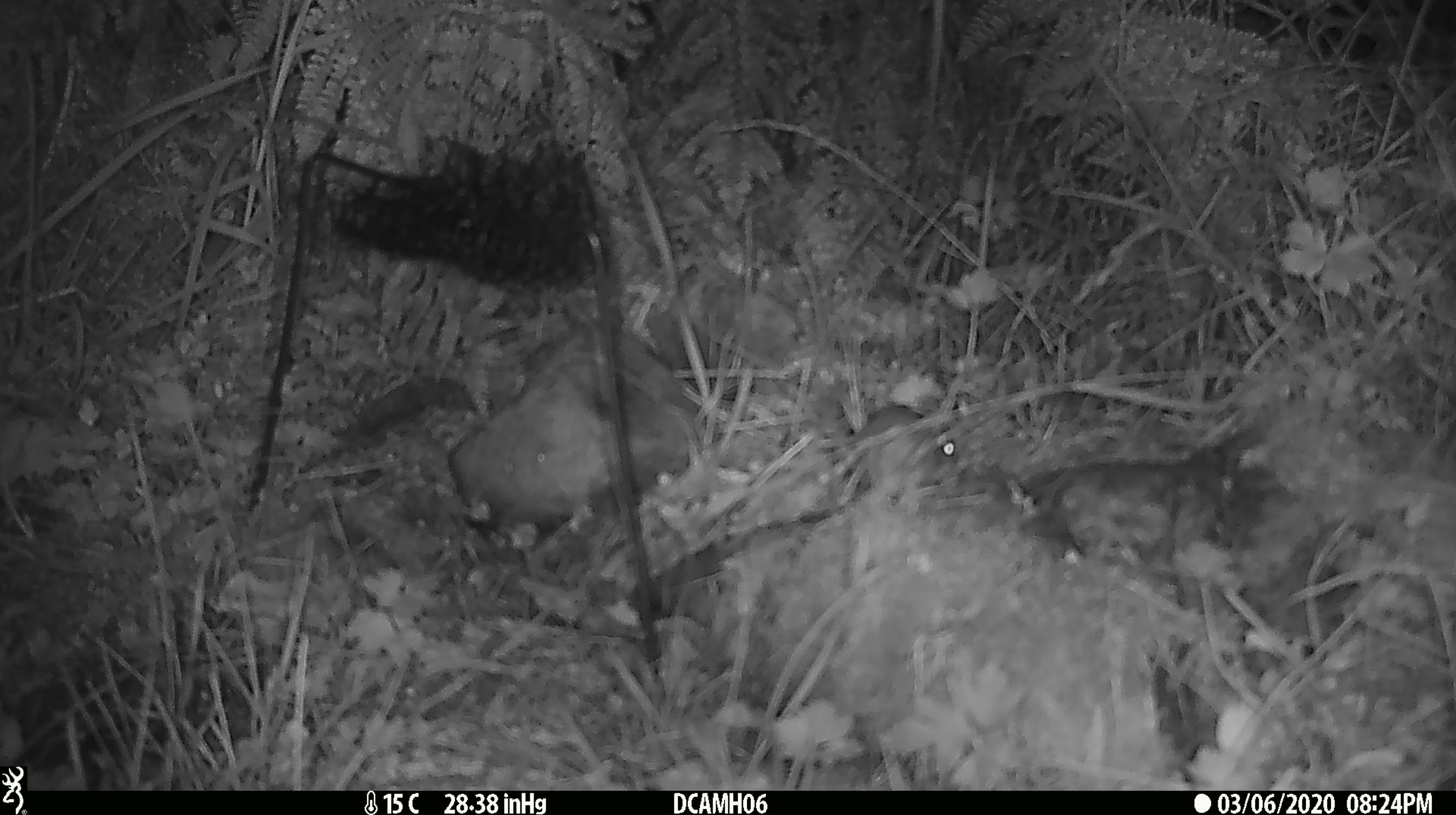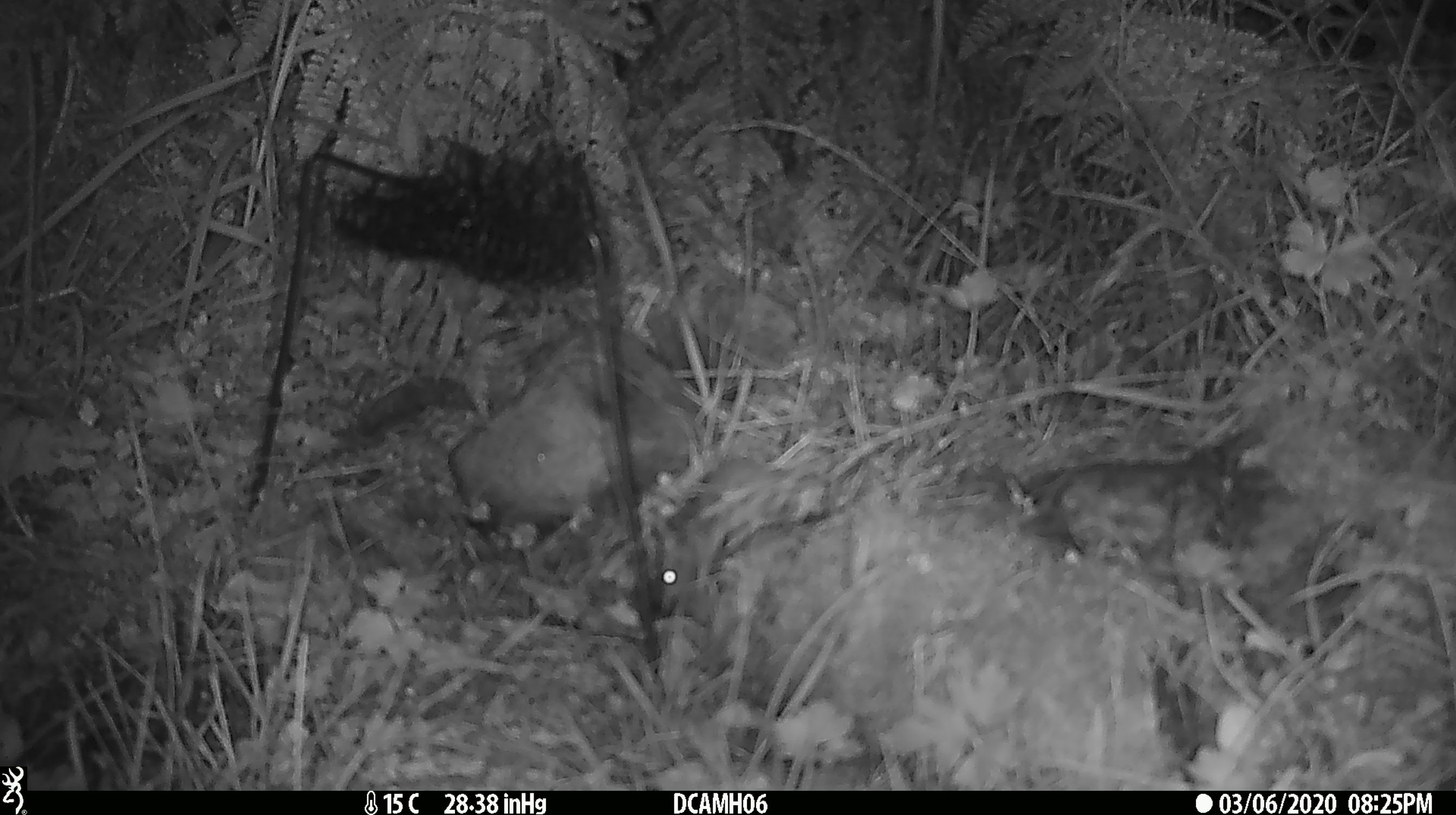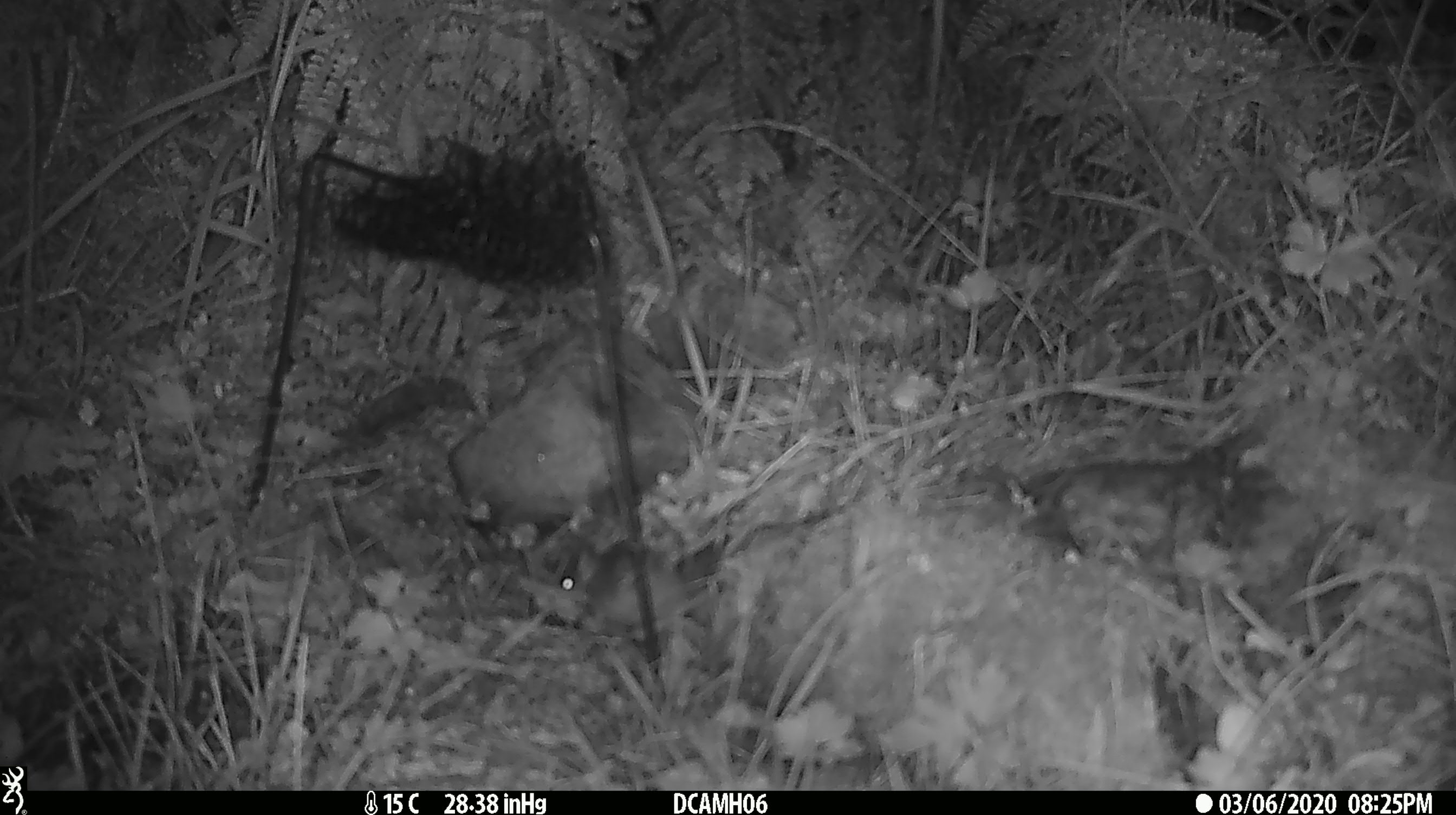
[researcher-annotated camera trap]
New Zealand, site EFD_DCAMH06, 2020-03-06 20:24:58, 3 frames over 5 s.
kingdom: Animalia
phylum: Chordata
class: Mammalia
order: Rodentia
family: Muridae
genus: Mus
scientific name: Mus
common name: mouse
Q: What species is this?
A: Mouse (Mus).